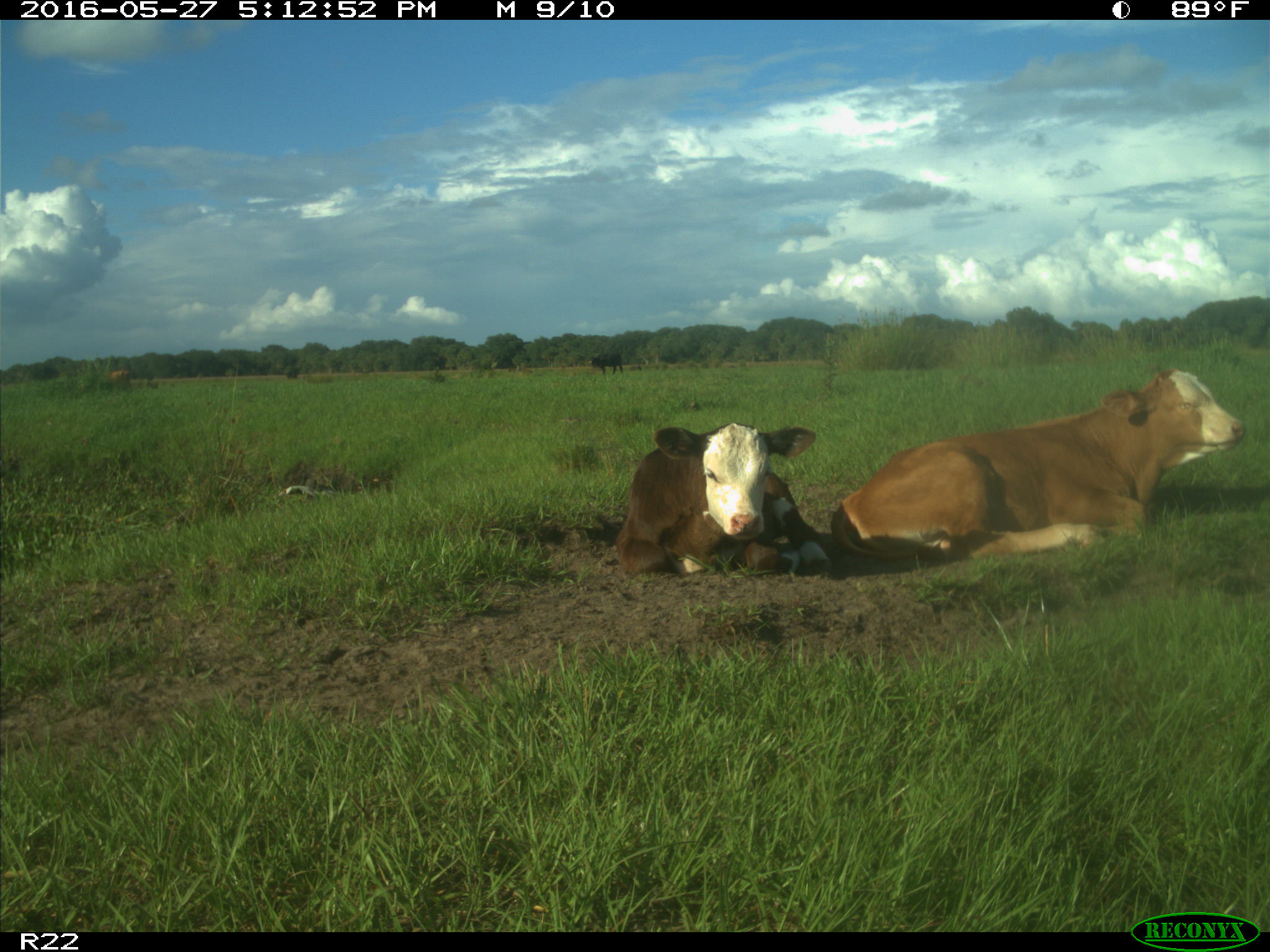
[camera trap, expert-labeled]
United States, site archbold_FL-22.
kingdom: Animalia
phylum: Chordata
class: Mammalia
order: Artiodactyla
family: Bovidae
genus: Bos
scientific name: Bos taurus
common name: domestic cow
Bos taurus (domestic cow).